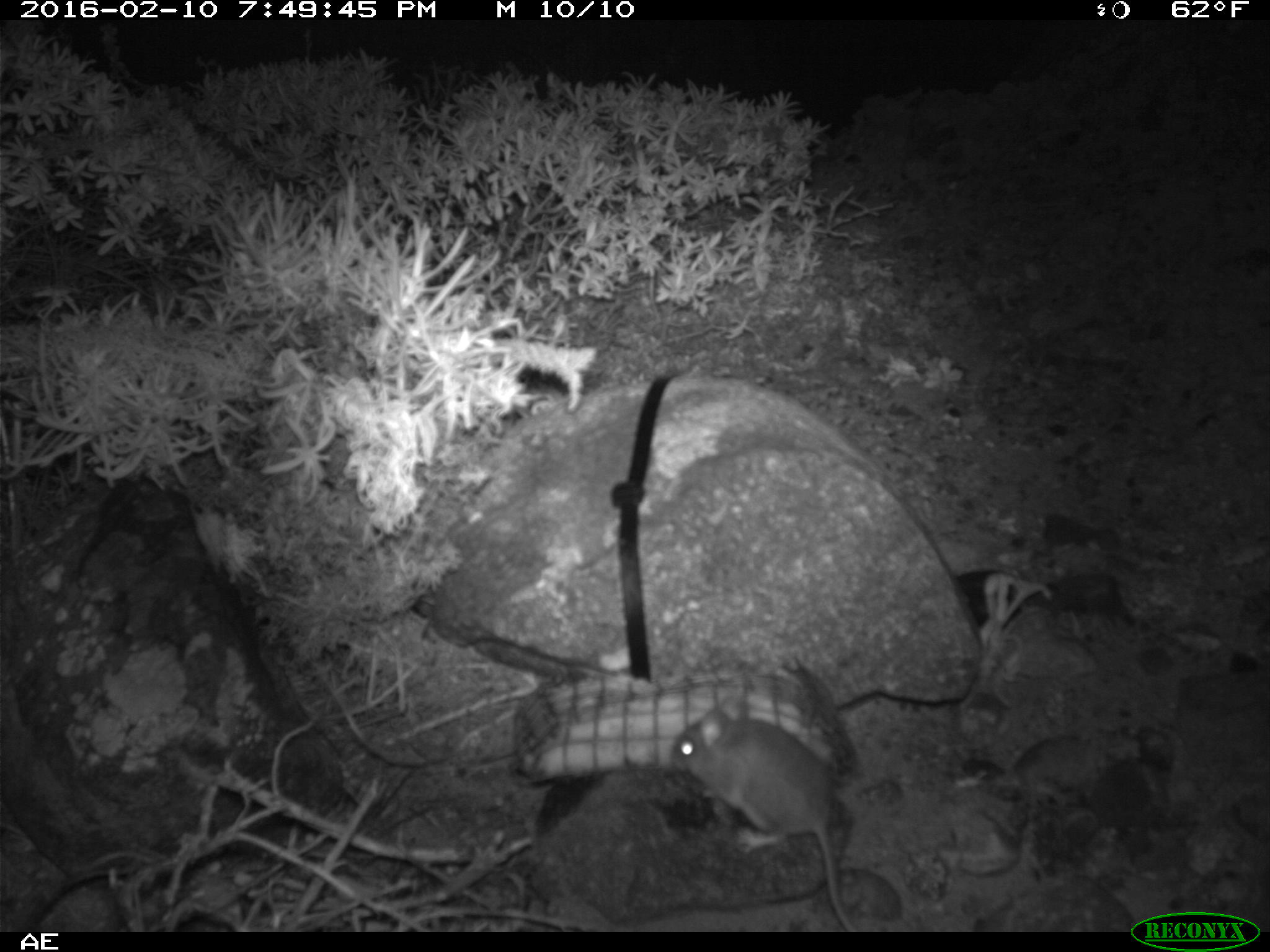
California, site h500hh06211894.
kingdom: Animalia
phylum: Chordata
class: Mammalia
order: Rodentia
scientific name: Rodentia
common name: rodent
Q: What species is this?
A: Rodent (Rodentia).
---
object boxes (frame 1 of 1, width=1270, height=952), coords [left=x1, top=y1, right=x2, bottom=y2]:
rodent: [left=668, top=699, right=856, bottom=932]